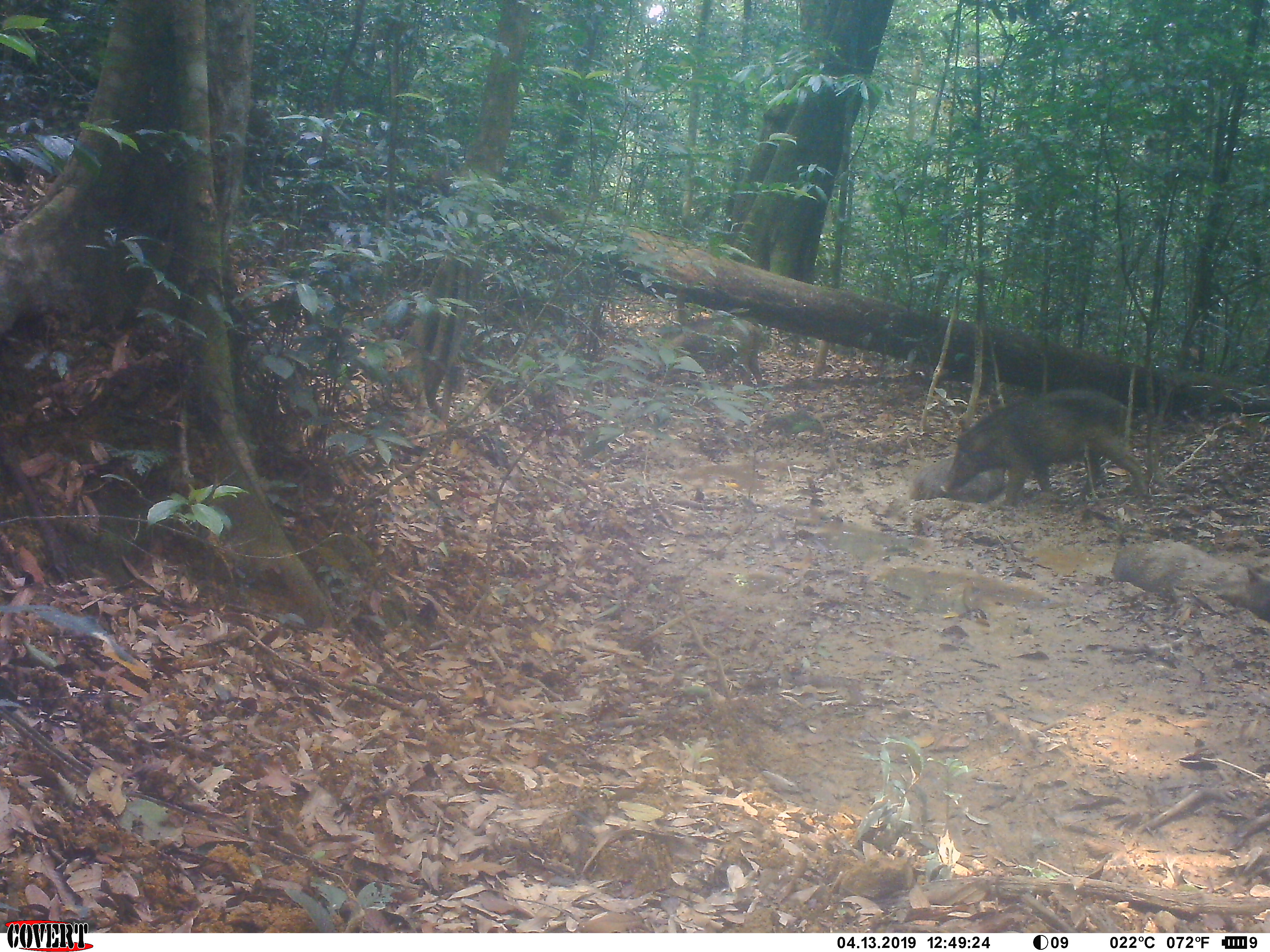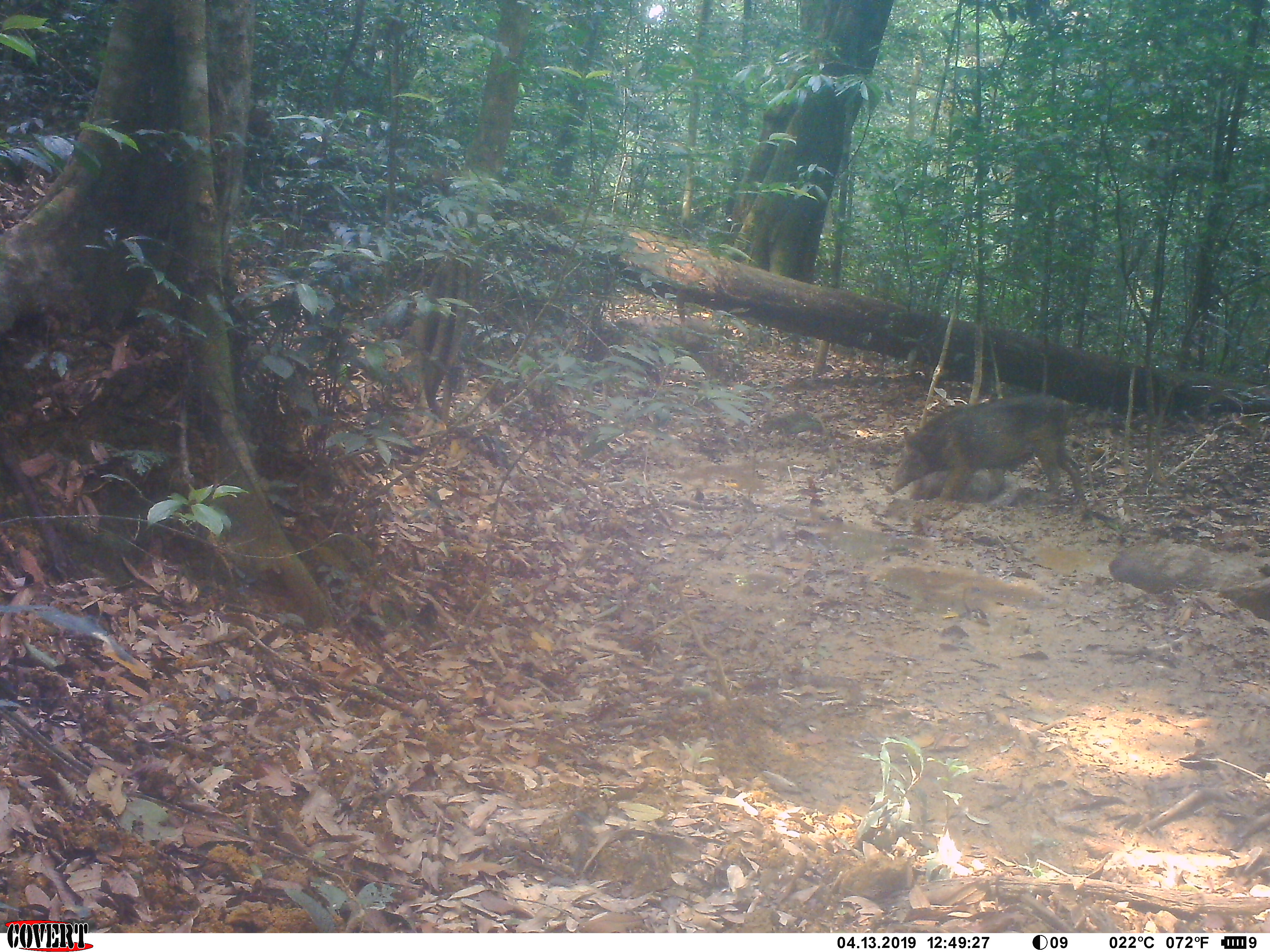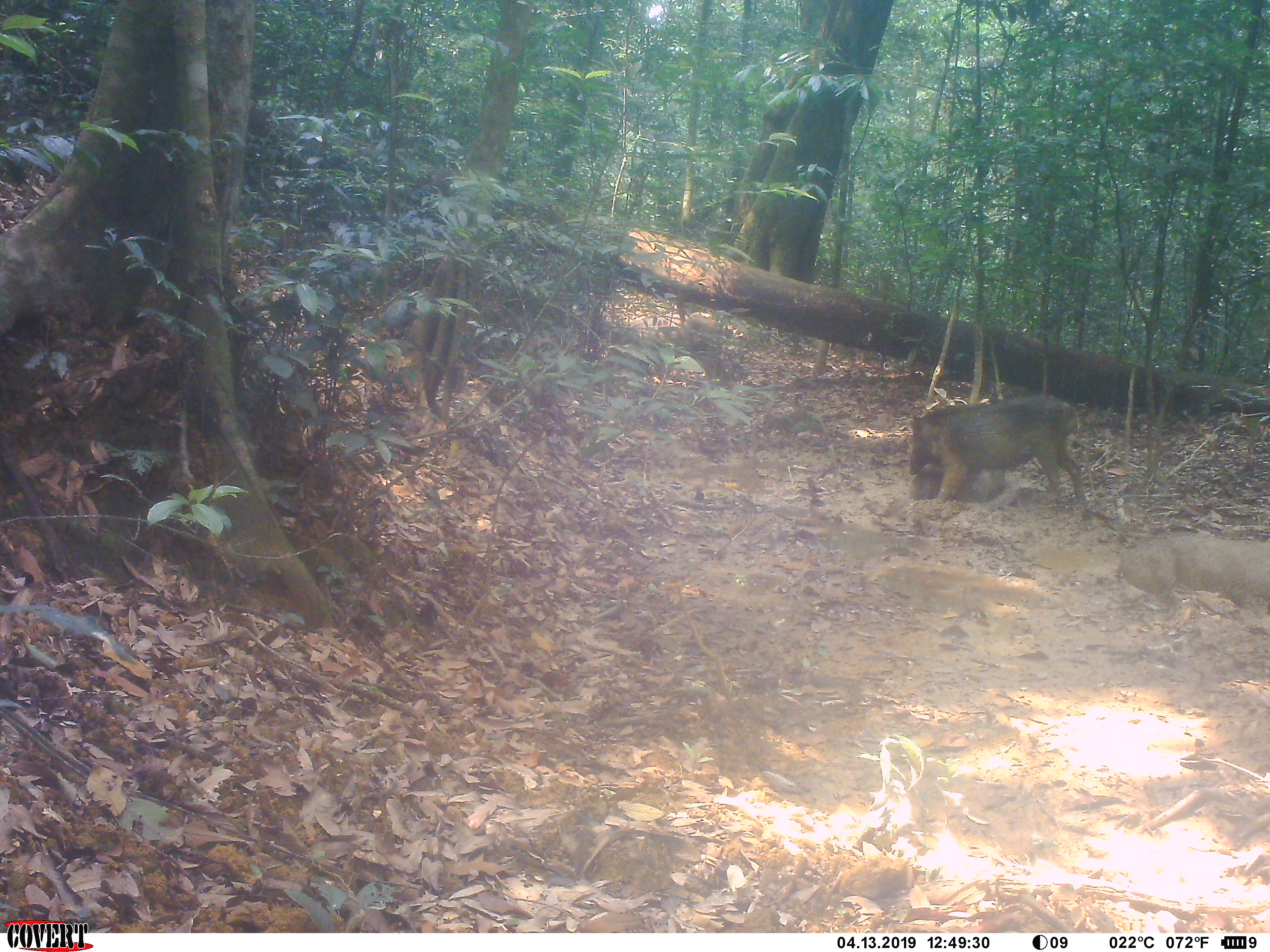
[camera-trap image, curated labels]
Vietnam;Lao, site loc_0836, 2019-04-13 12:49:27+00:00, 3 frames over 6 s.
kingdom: Animalia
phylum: Chordata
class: Mammalia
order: Artiodactyla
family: Suidae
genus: Sus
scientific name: Sus scrofa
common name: eurasian wild pig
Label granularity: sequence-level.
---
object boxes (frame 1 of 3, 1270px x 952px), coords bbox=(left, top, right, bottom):
eurasian wild pig: bbox=(940, 385, 1150, 512); bbox=(908, 452, 1007, 508)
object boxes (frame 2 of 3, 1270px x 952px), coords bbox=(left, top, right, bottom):
eurasian wild pig: bbox=(884, 391, 1089, 506); bbox=(907, 466, 1005, 503)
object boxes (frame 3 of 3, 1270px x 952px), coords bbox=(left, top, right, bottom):
eurasian wild pig: bbox=(904, 393, 1086, 506); bbox=(1118, 532, 1270, 618); bbox=(908, 461, 1005, 503)